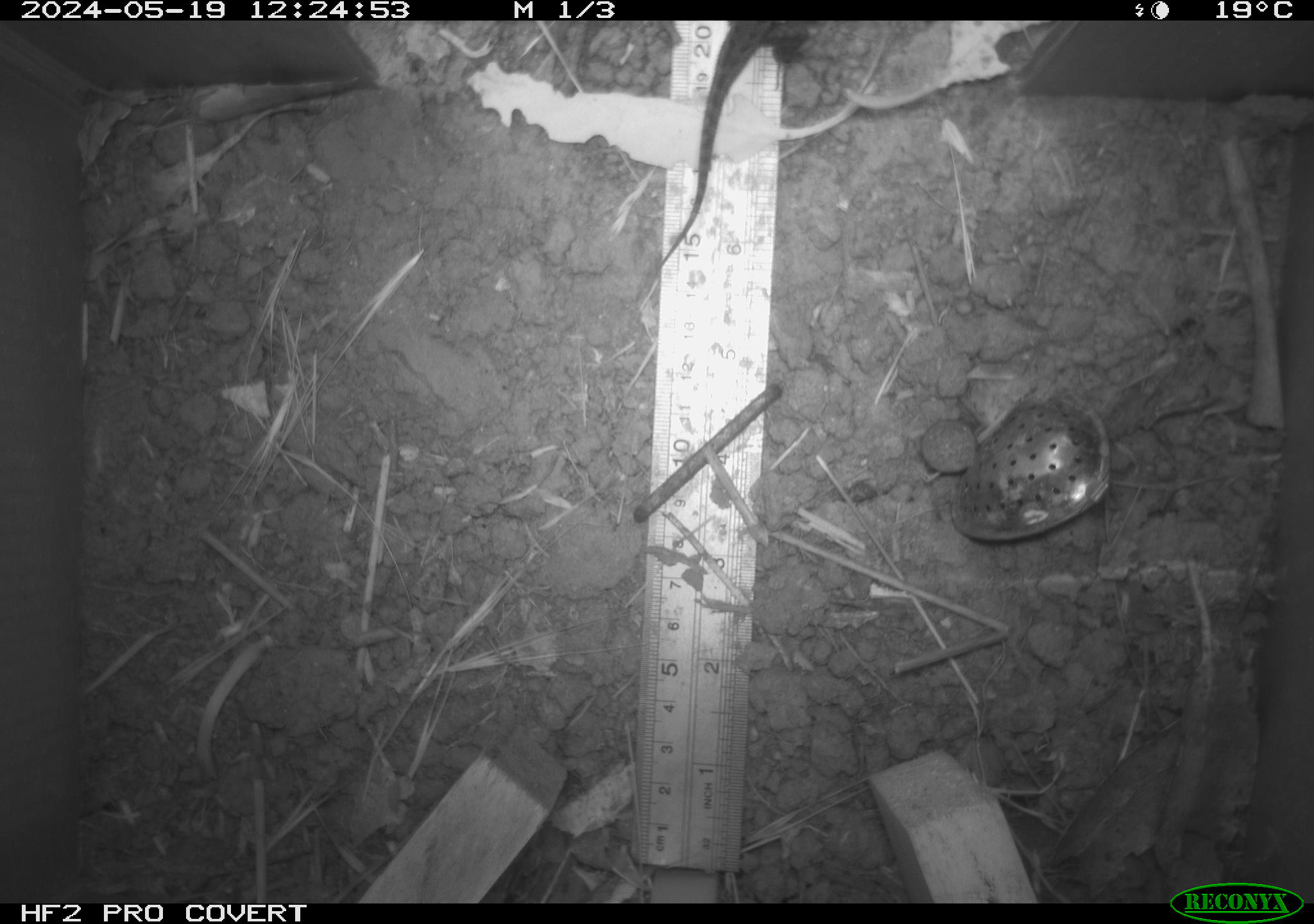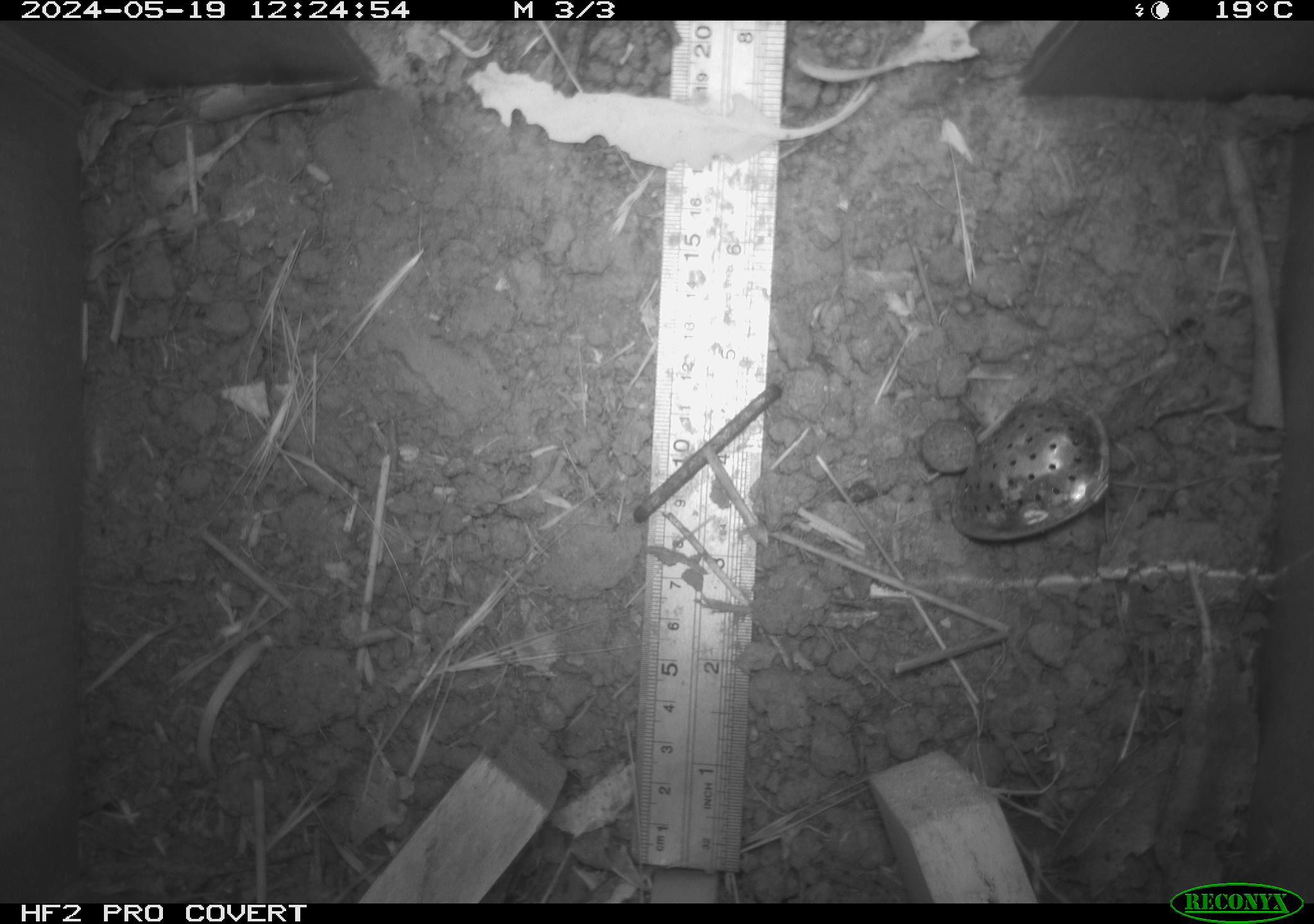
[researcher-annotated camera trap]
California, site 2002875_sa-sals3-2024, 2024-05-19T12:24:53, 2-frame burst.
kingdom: Animalia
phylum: Chordata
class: Reptilia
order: Squamata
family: Phrynosomatidae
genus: Sceloporus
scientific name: Sceloporus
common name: spiny lizards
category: sceloporus species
Sceloporus species (spiny lizards) (Sceloporus).